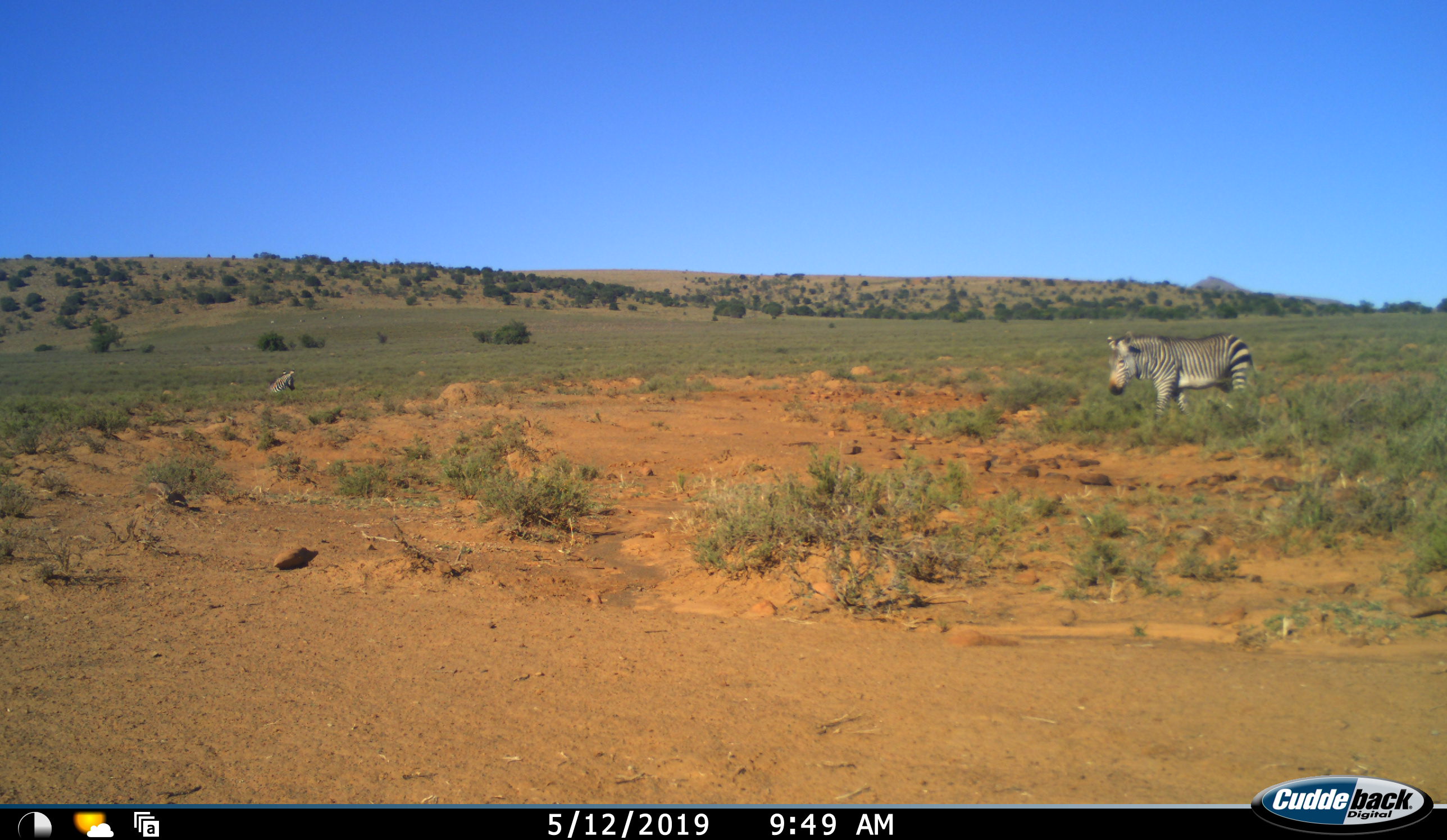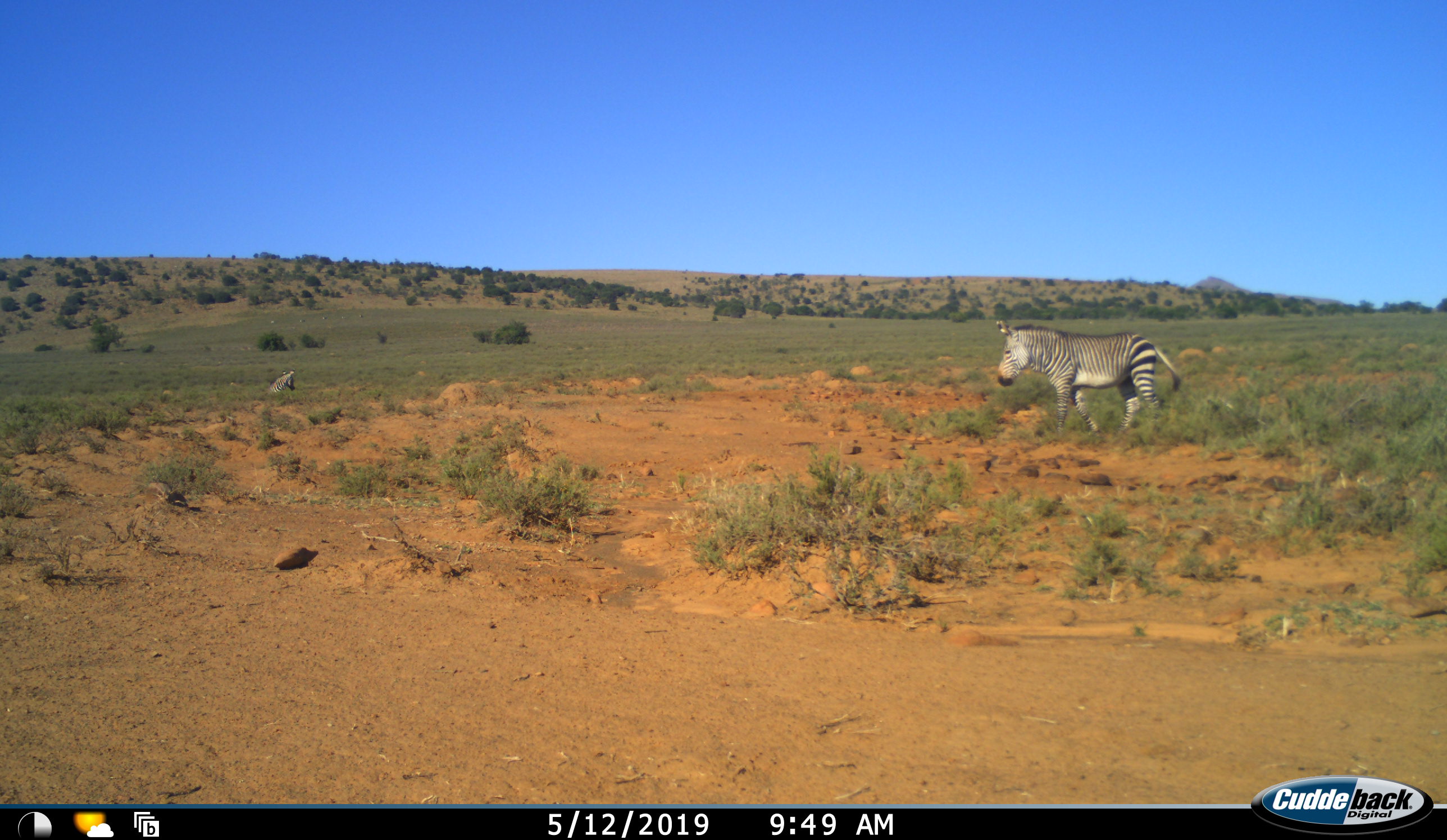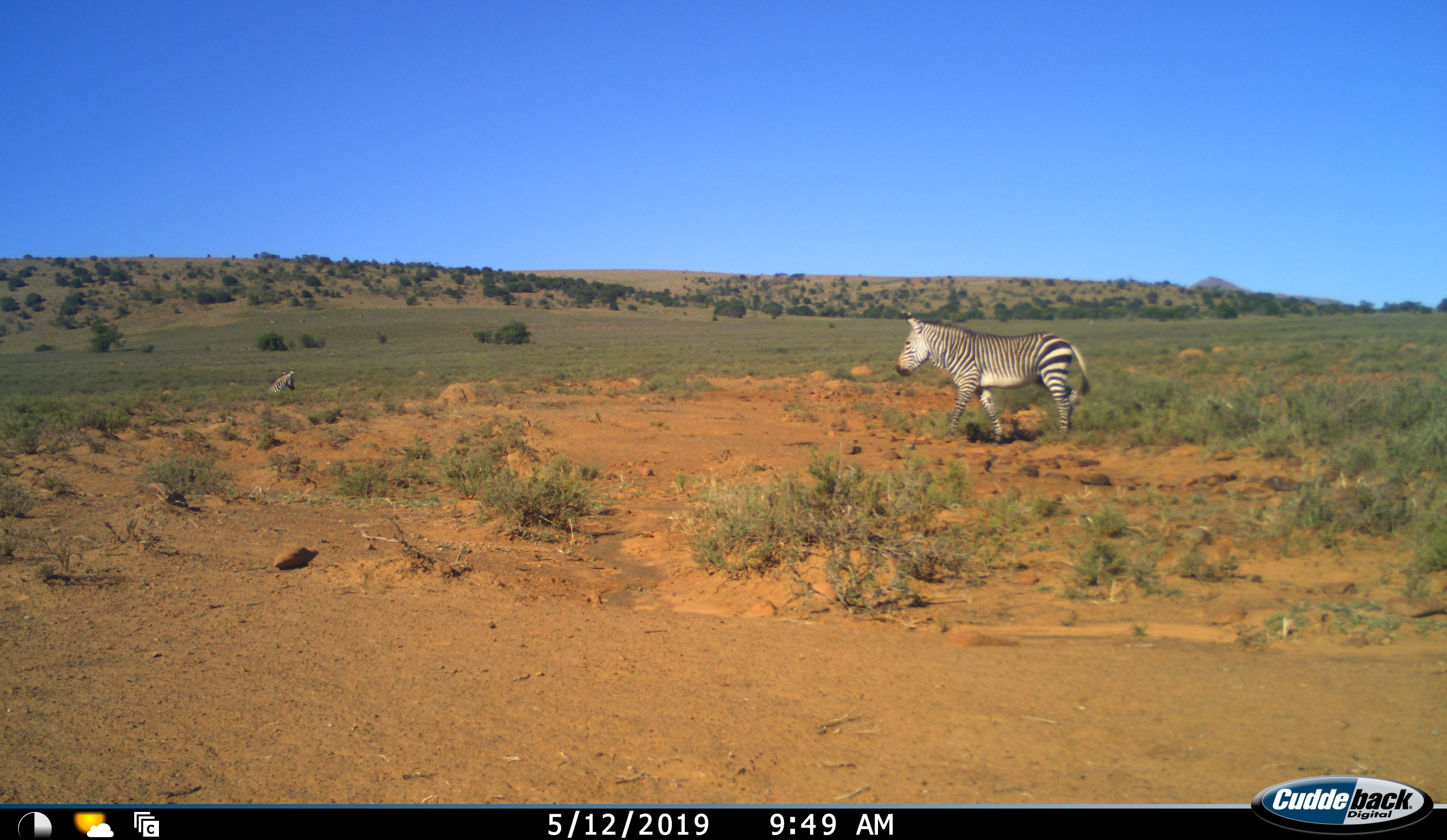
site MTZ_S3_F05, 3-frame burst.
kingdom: Animalia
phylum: Chordata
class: Mammalia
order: Perissodactyla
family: Equidae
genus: Equus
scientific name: Equus zebra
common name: mountain zebra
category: zebramountain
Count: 2.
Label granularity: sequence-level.